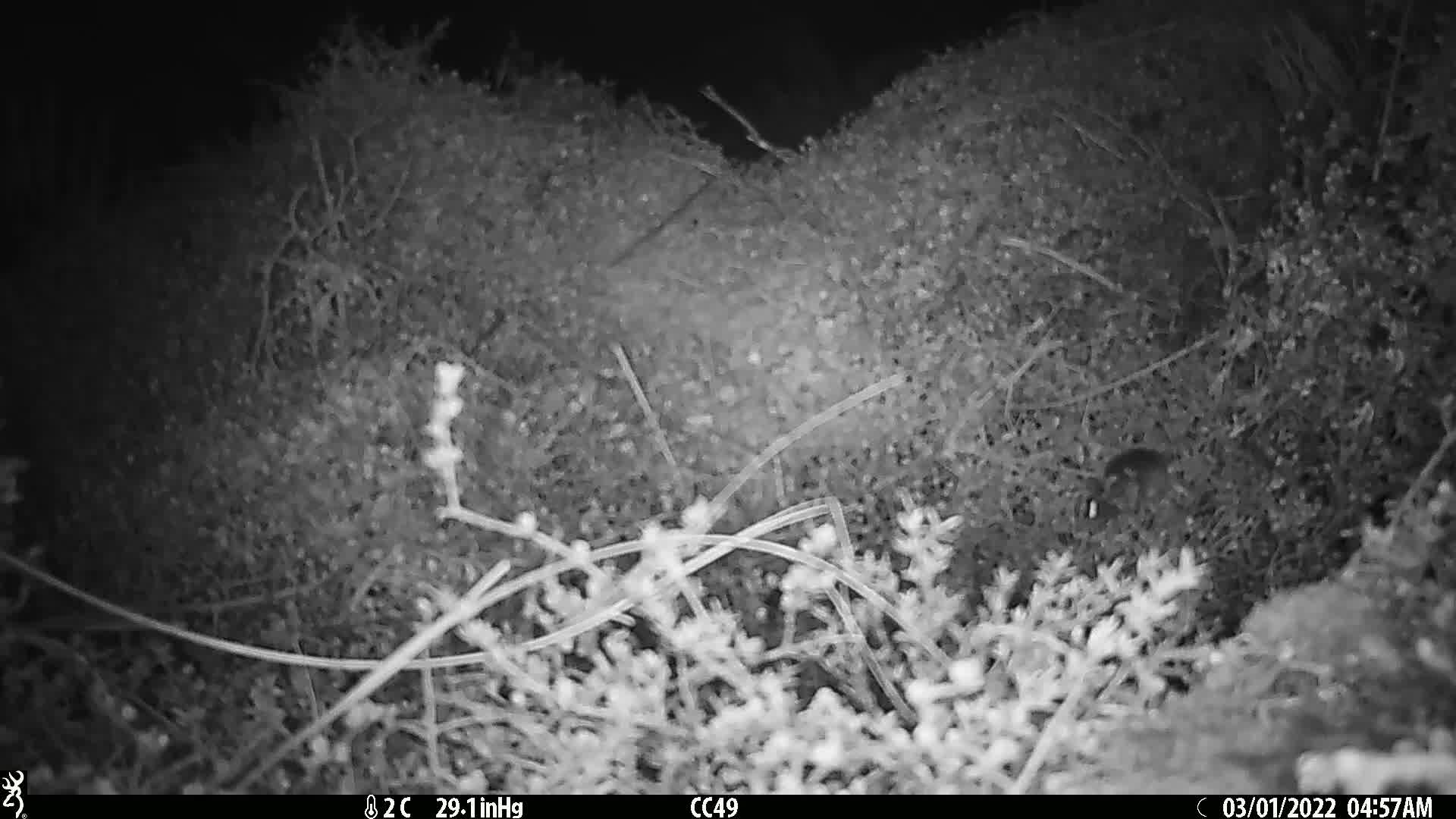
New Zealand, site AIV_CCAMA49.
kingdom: Animalia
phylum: Chordata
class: Mammalia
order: Rodentia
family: Muridae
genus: Mus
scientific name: Mus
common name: mouse